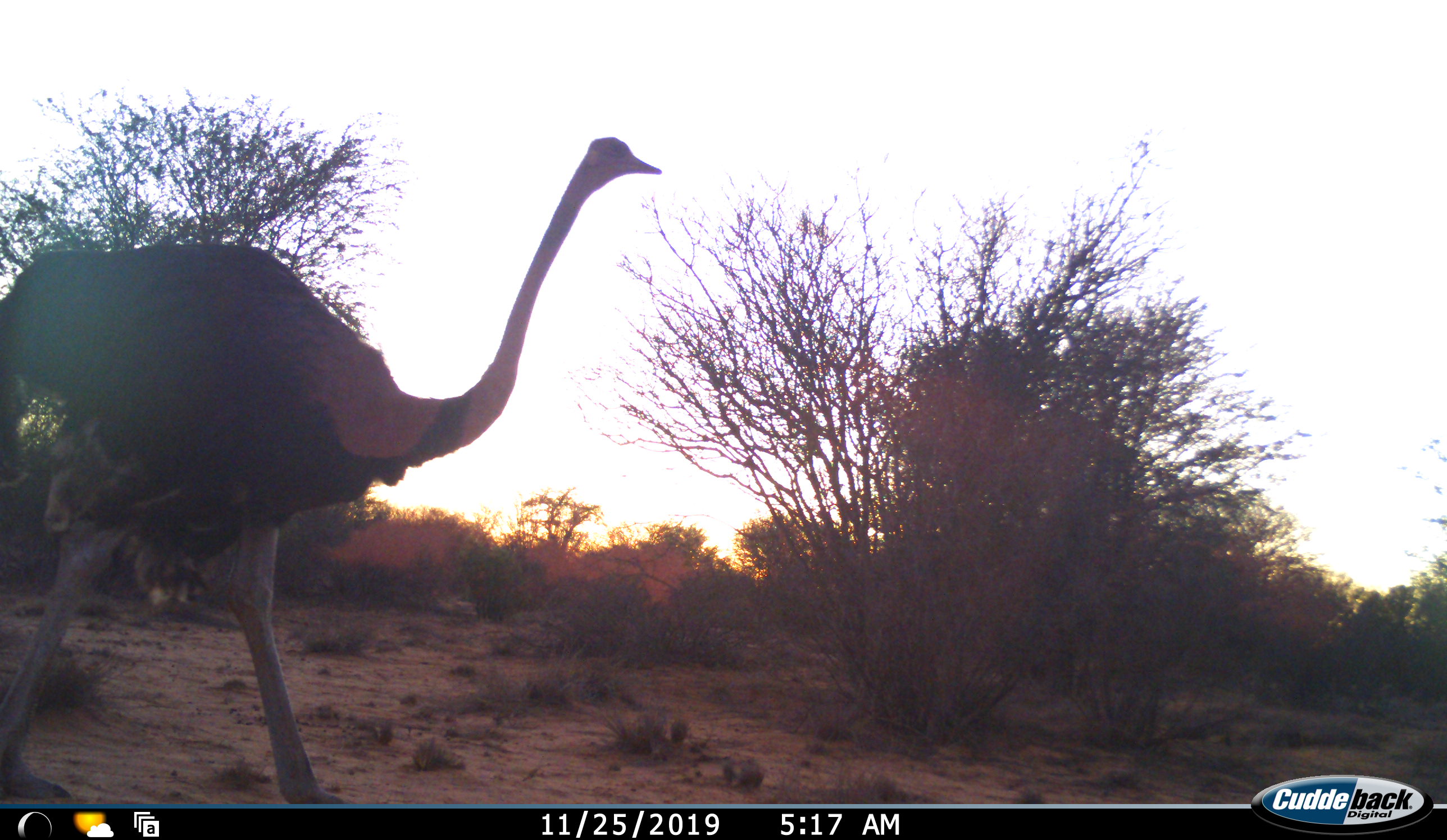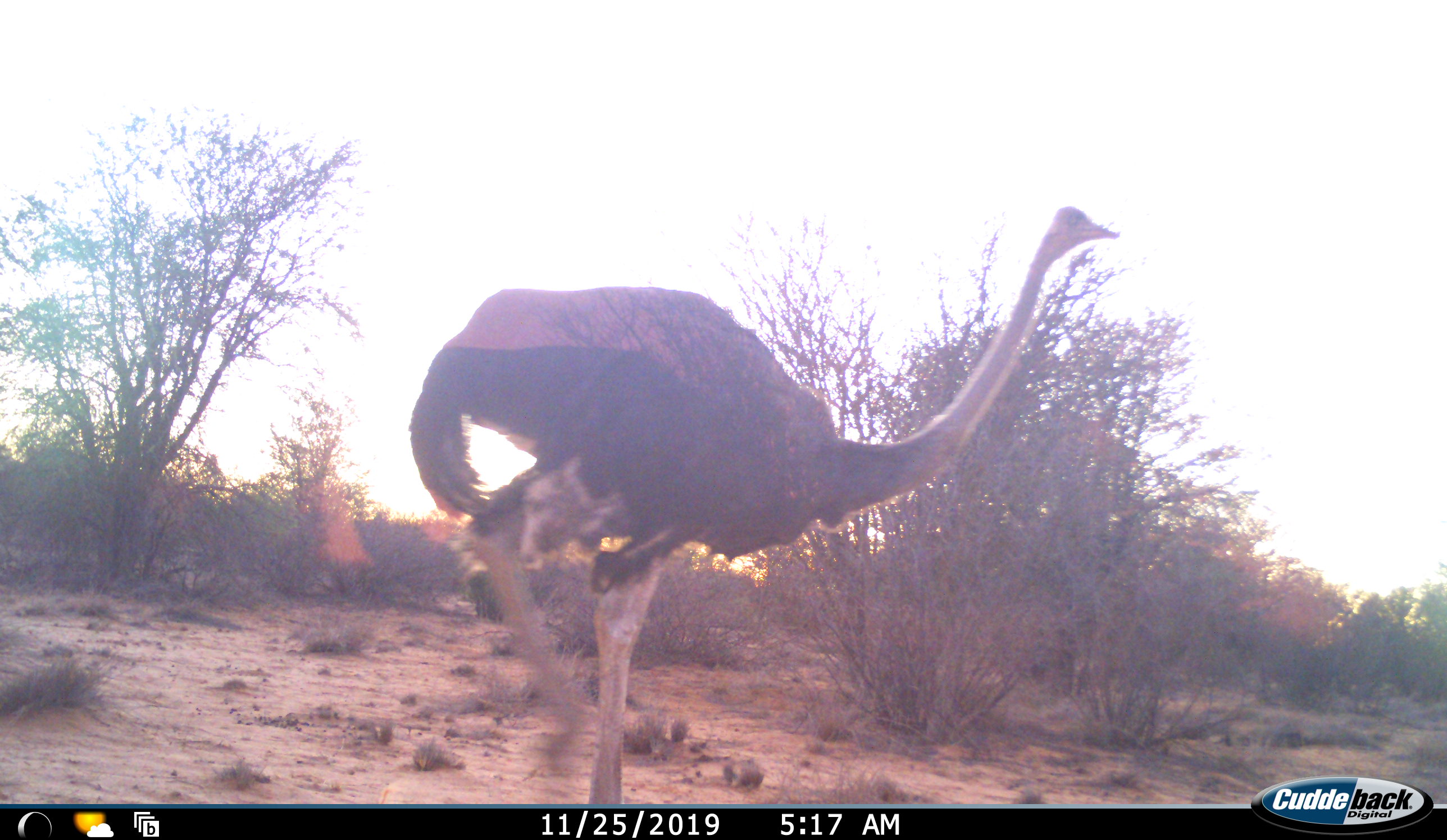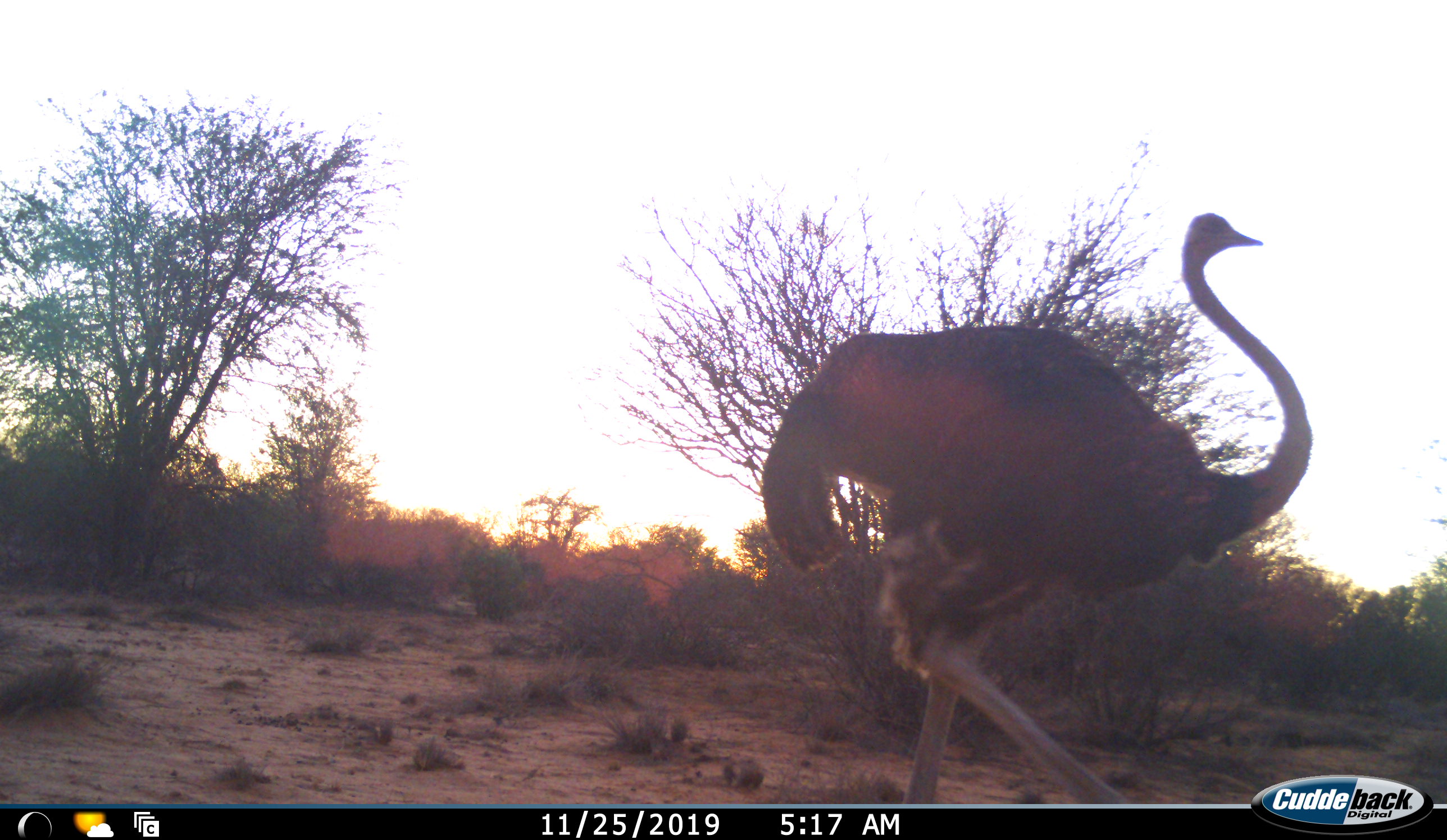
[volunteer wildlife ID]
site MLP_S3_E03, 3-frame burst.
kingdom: Animalia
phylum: Chordata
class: Aves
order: Struthioniformes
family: Struthionidae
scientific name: Struthionidae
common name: ostrich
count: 1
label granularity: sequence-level